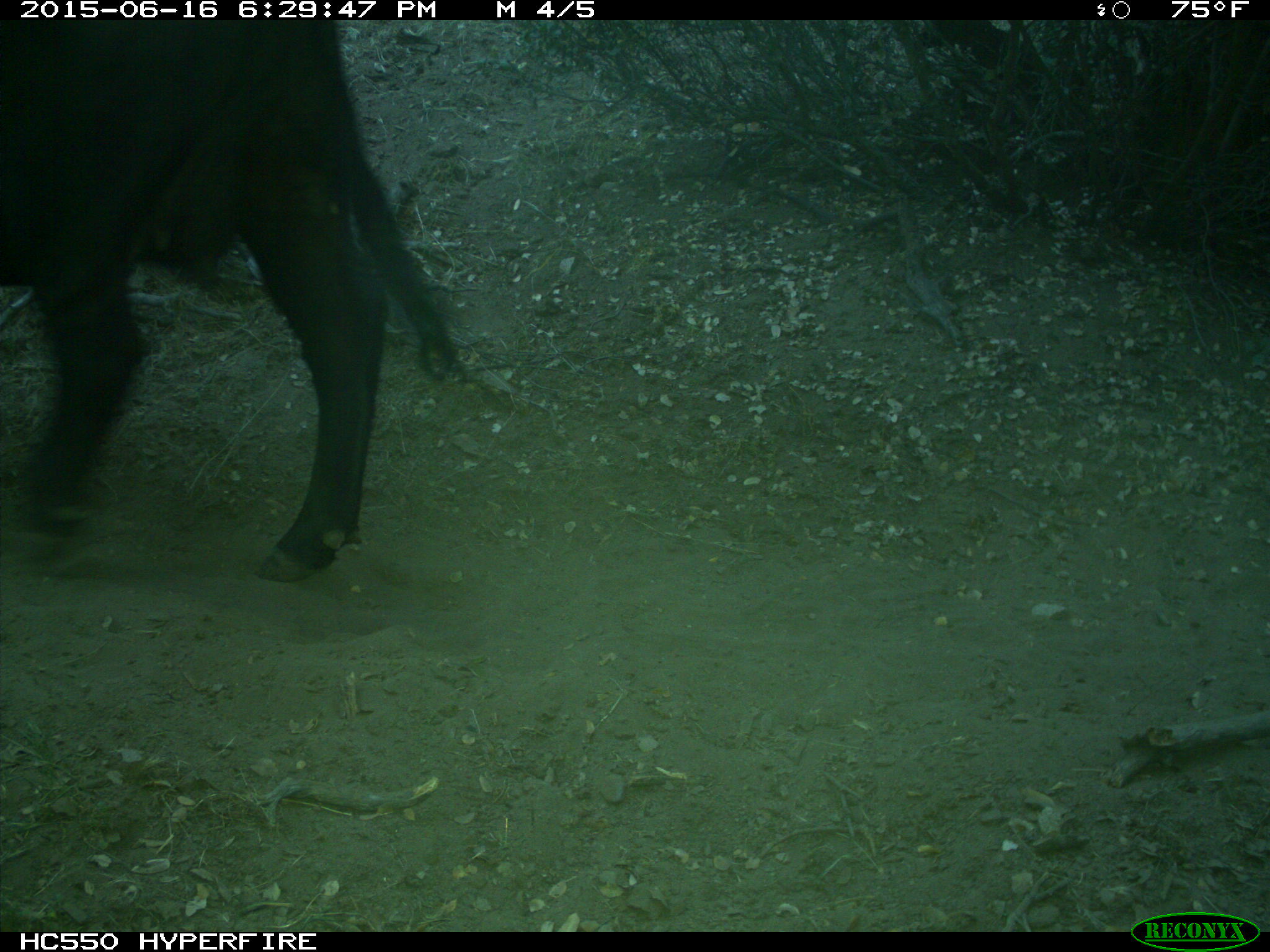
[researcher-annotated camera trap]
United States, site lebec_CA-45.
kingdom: Animalia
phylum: Chordata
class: Mammalia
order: Artiodactyla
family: Bovidae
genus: Bos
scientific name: Bos taurus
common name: domestic cow